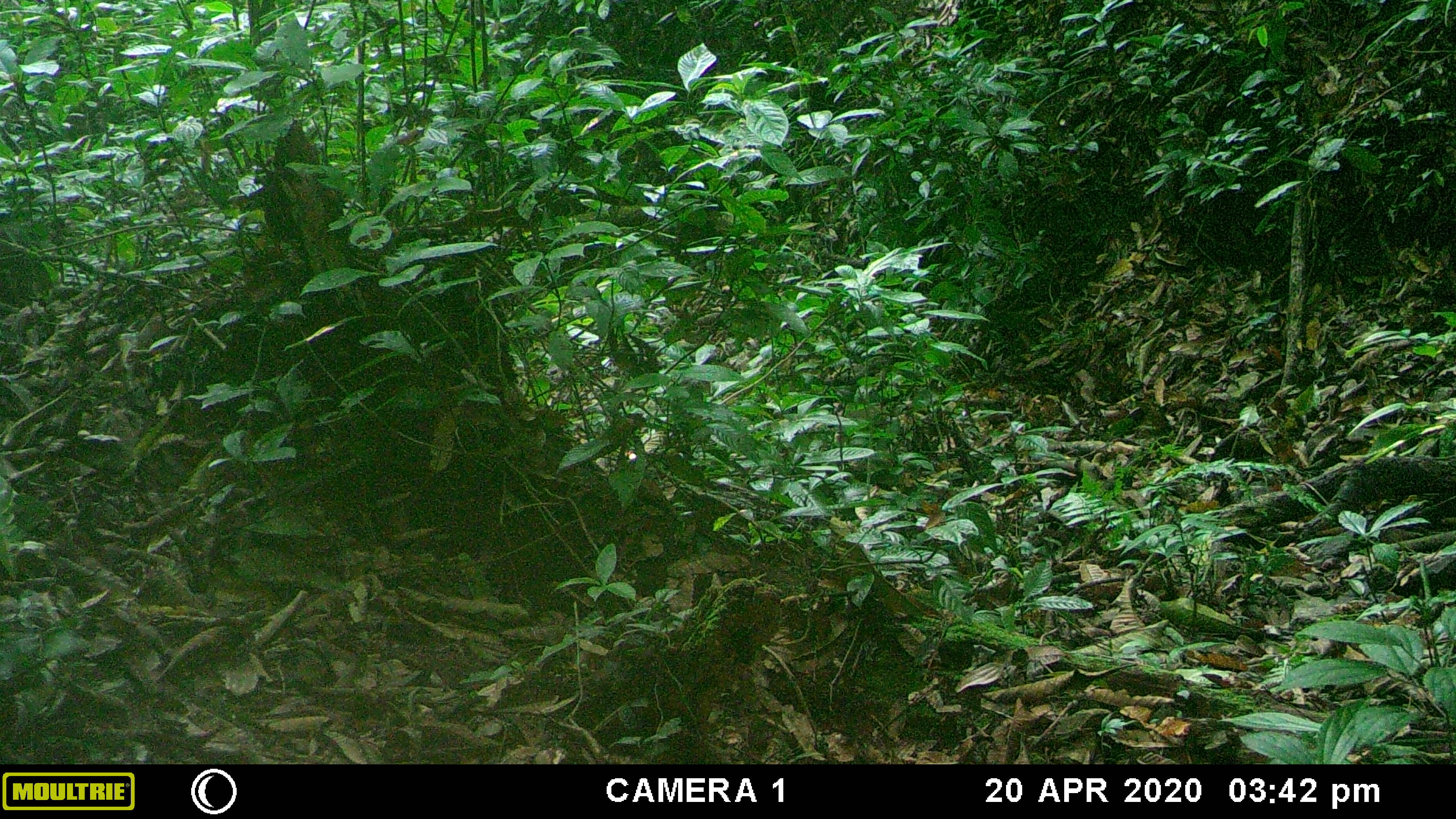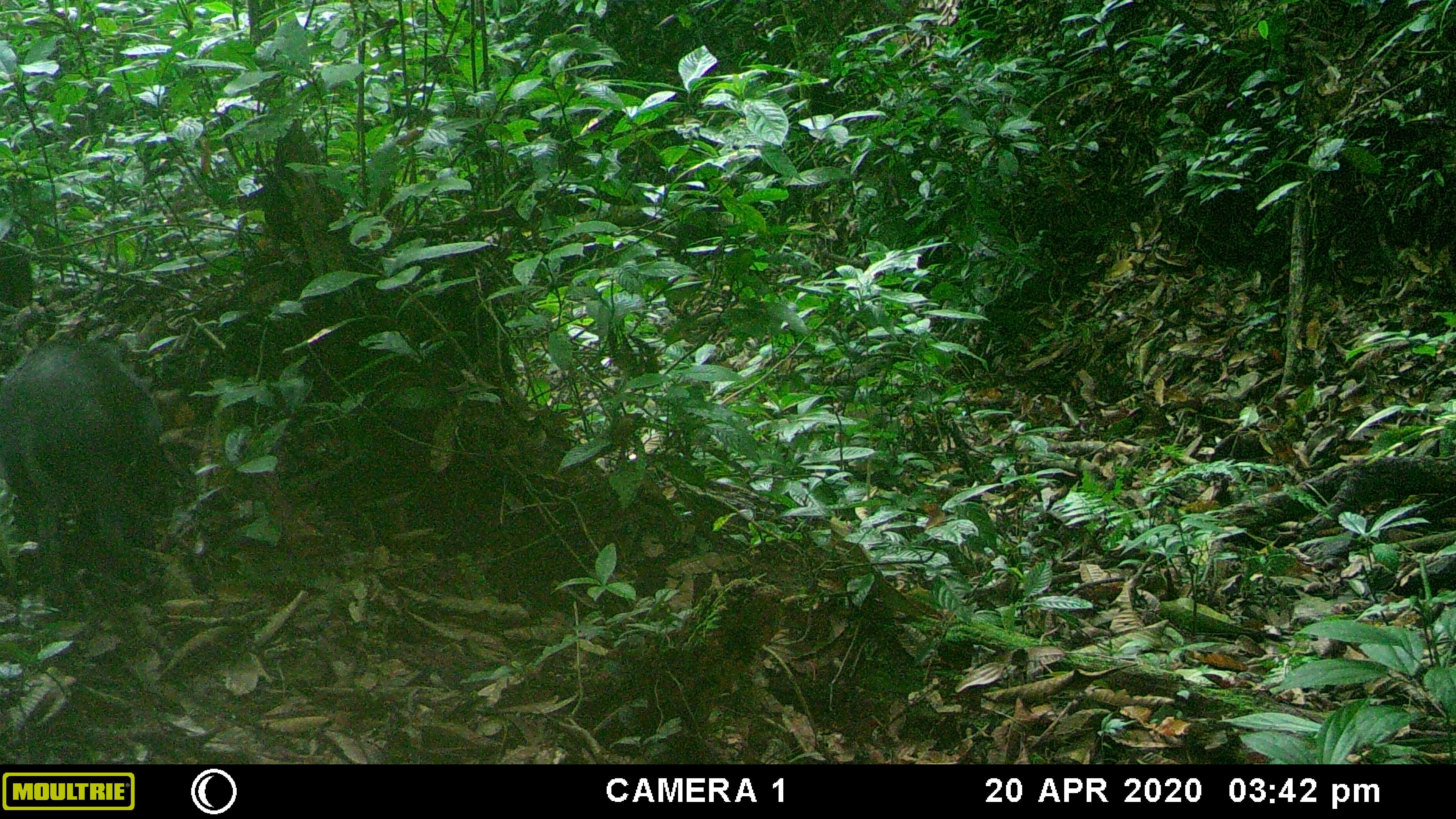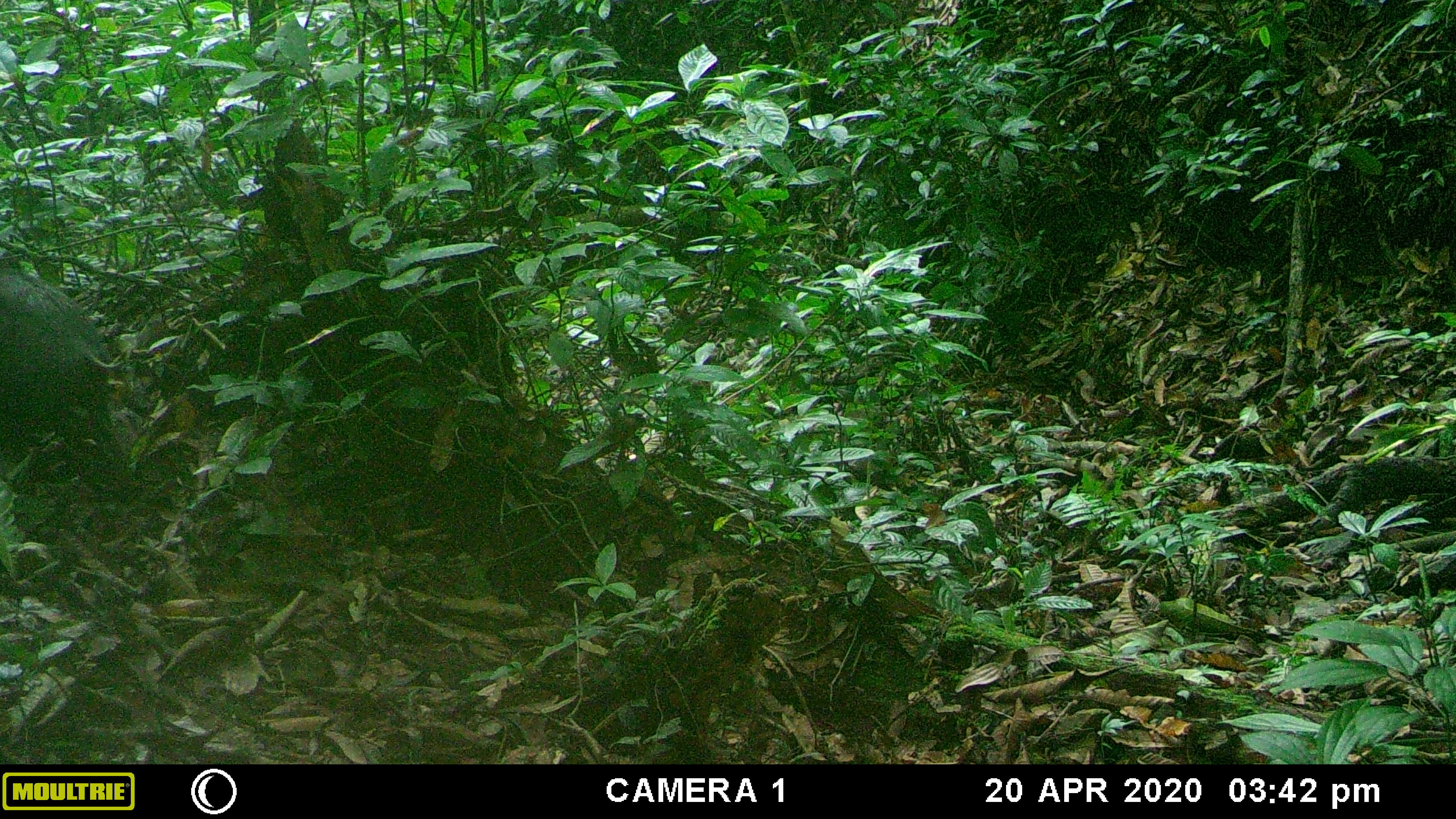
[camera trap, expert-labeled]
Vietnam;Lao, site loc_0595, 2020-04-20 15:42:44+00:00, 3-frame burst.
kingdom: Animalia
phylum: Chordata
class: Mammalia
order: Artiodactyla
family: Suidae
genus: Sus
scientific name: Sus scrofa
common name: eurasian wild pig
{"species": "eurasian wild pig (Sus scrofa)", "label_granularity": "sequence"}